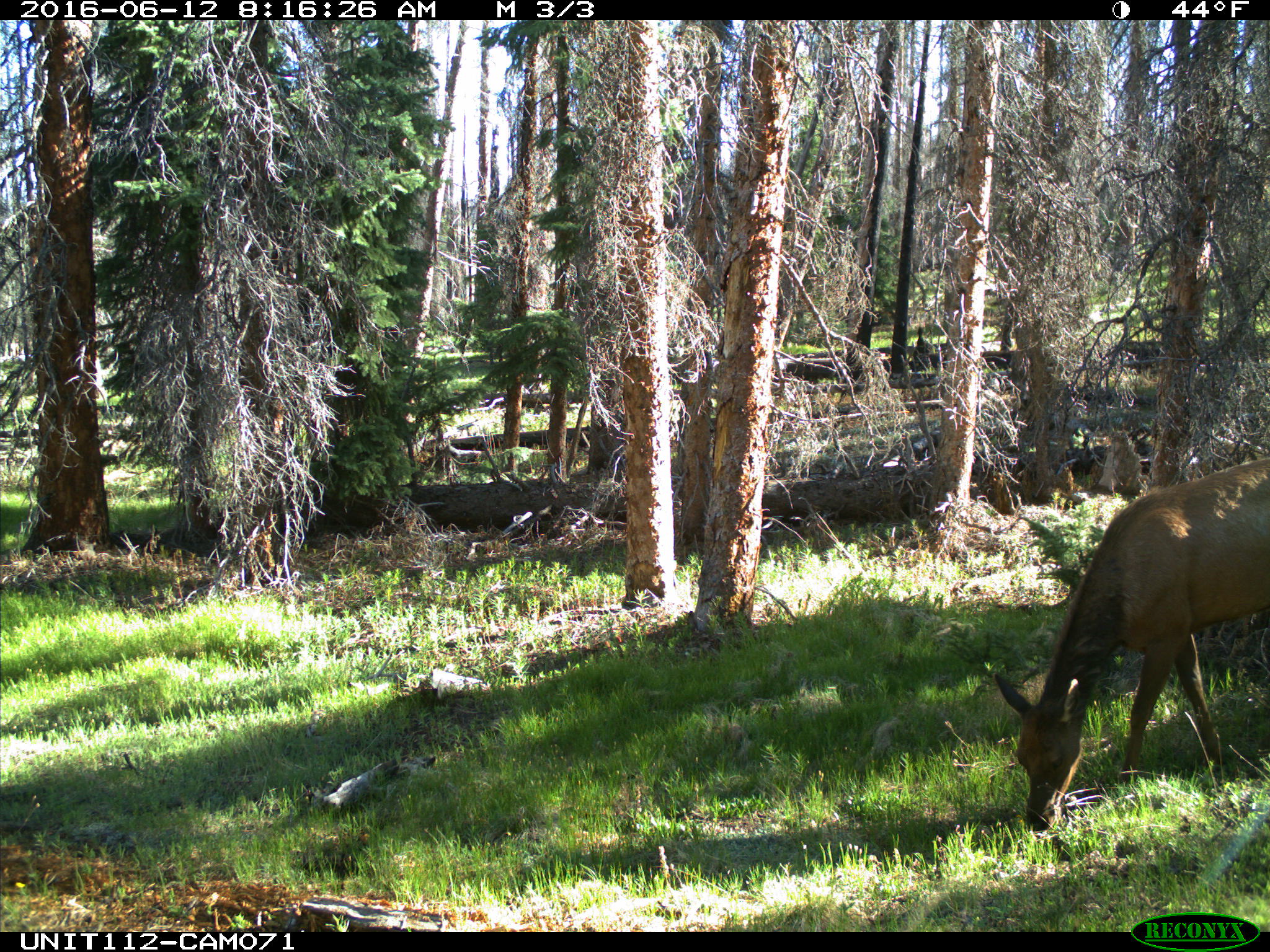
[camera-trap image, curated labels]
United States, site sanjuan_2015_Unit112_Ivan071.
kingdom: Animalia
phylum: Chordata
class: Mammalia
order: Artiodactyla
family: Cervidae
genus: Cervus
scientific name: Cervus elaphus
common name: red deer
Cervus elaphus (red deer).